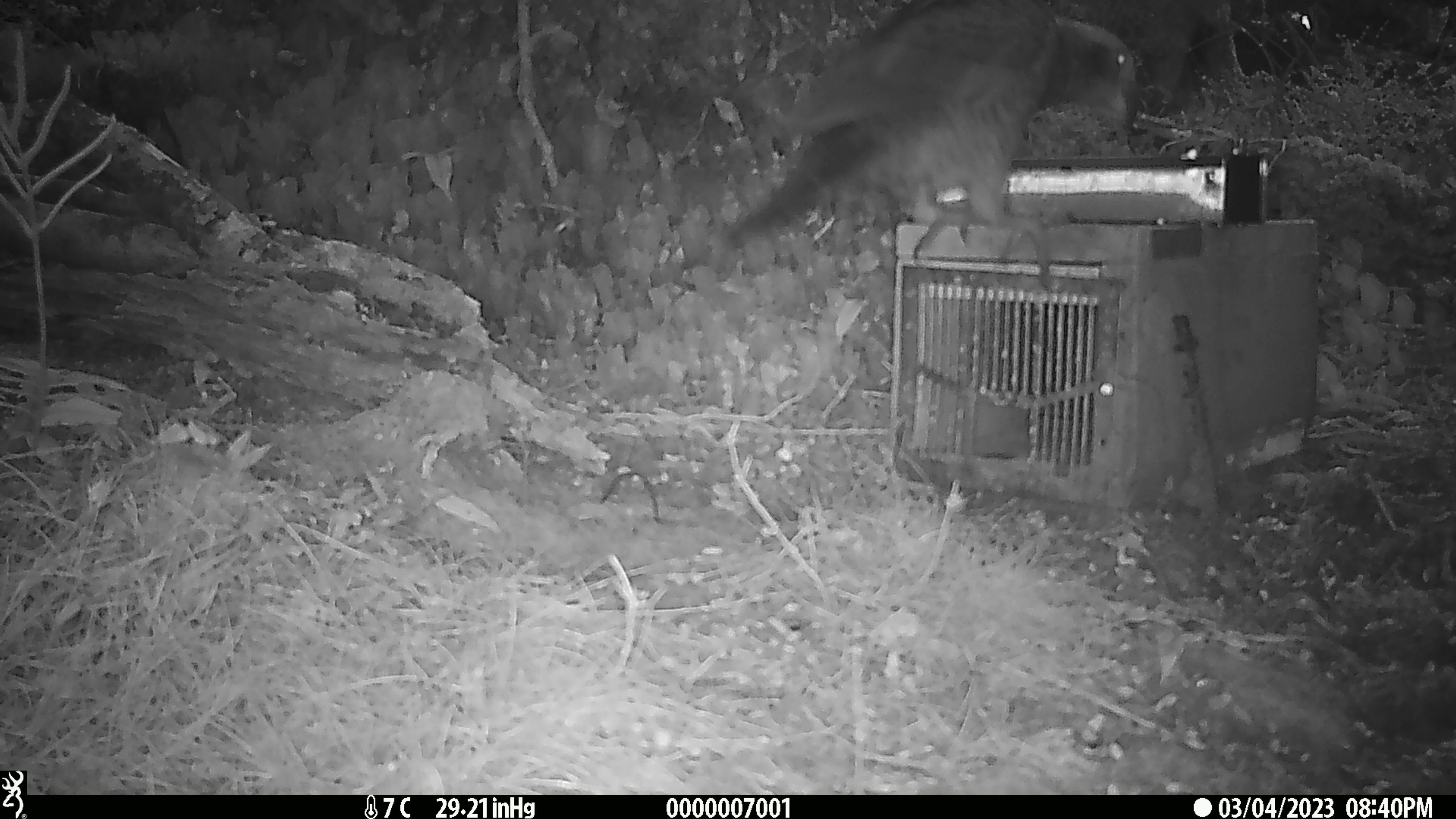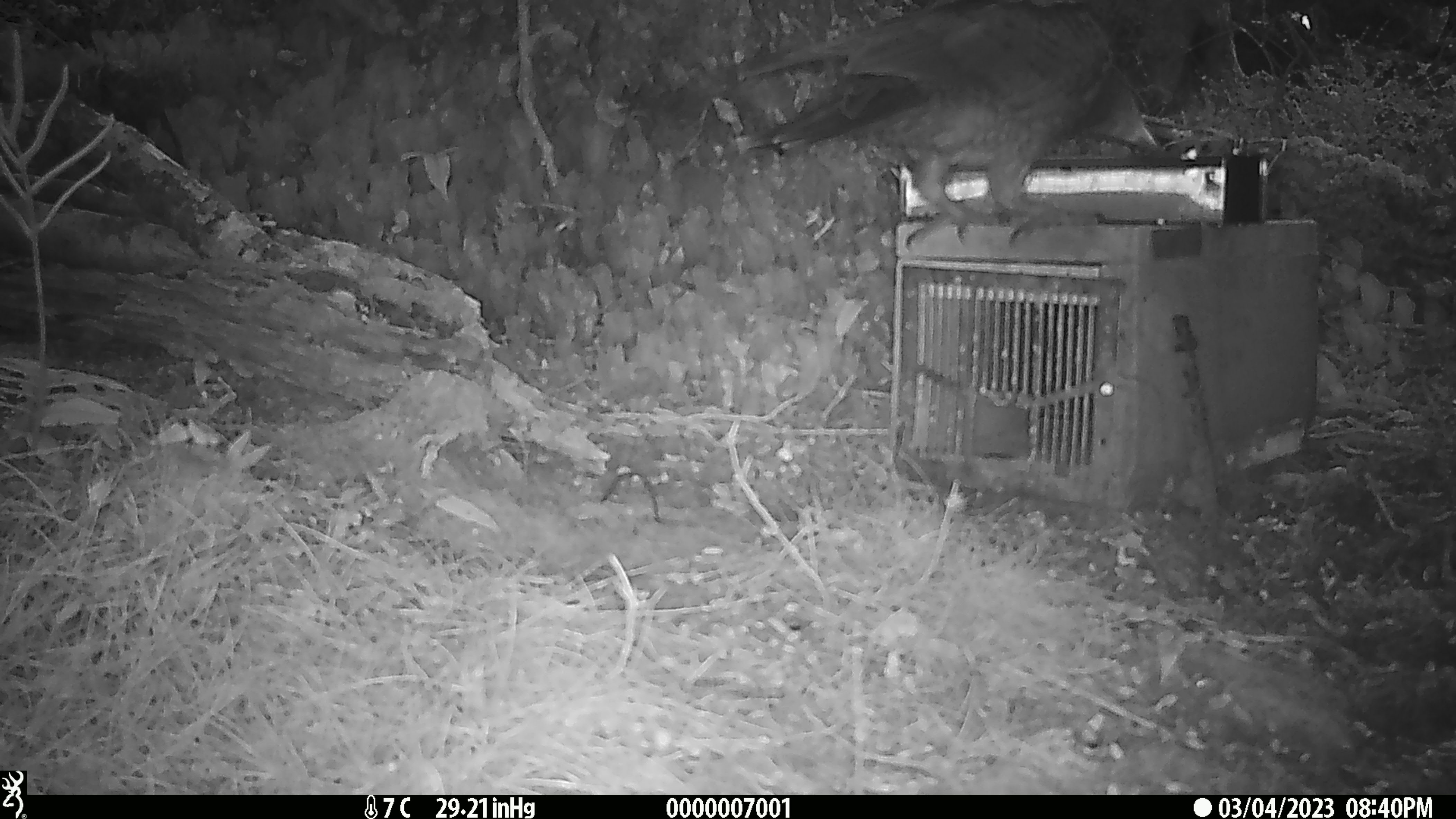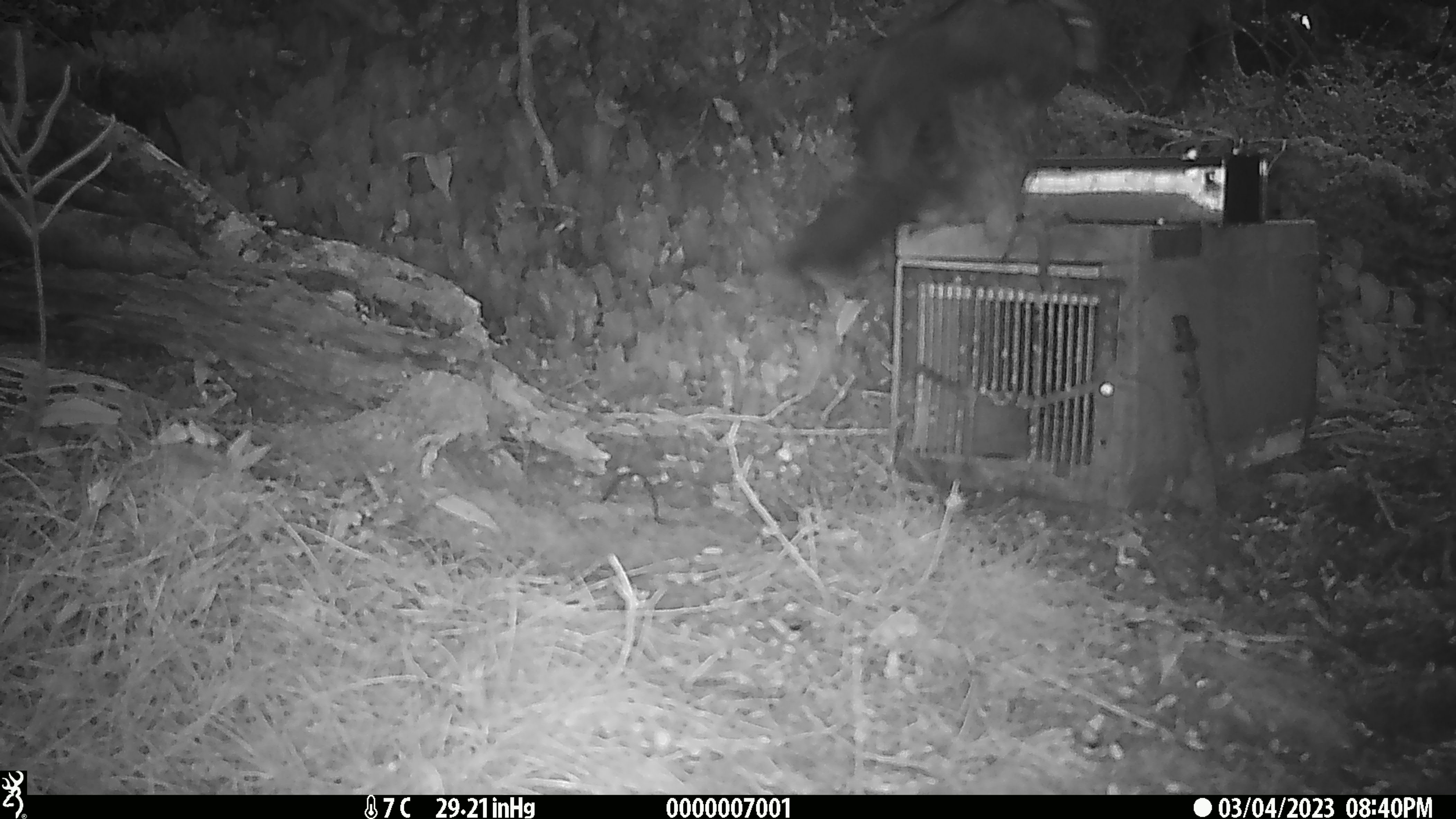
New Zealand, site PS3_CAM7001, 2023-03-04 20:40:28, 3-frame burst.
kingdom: Animalia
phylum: Chordata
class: Aves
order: Psittaciformes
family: Strigopidae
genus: Nestor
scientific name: Nestor notabilis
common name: kea